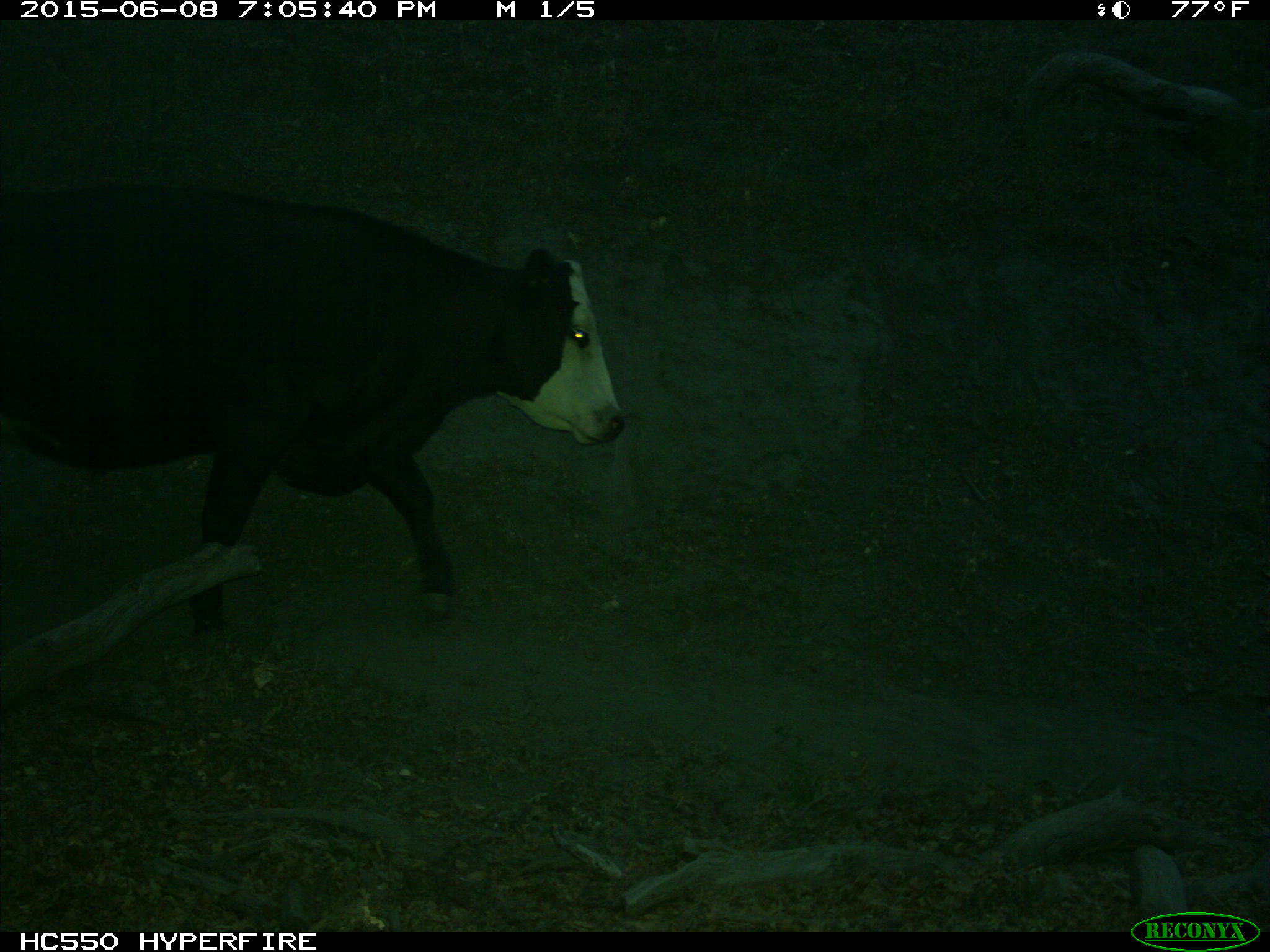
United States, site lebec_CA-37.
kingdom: Animalia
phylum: Chordata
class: Mammalia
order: Artiodactyla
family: Bovidae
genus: Bos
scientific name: Bos taurus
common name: domestic cow